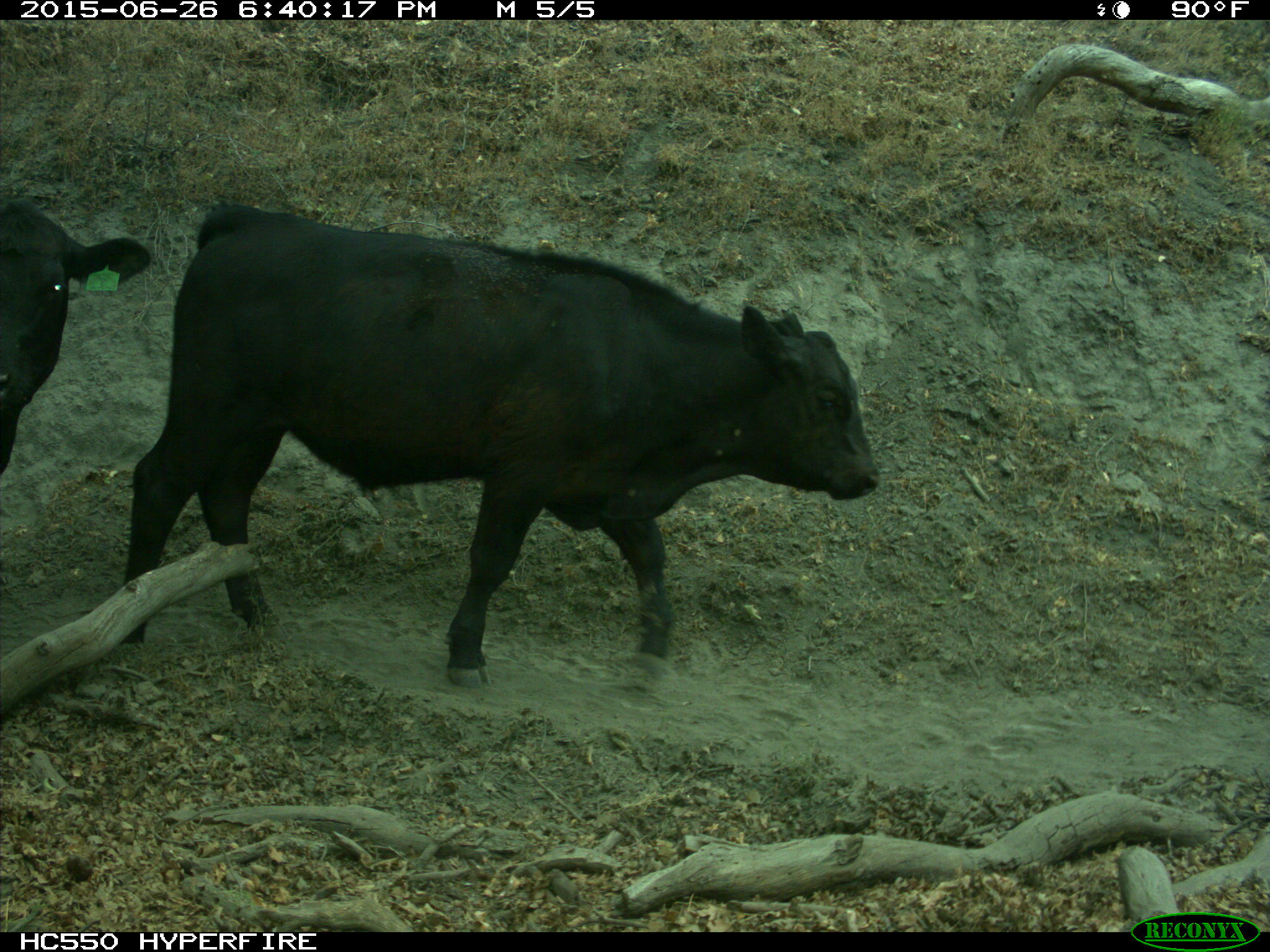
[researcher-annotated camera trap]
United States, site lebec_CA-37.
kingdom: Animalia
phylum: Chordata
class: Mammalia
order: Artiodactyla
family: Bovidae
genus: Bos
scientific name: Bos taurus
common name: domestic cow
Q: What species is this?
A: Bos taurus (domestic cow).